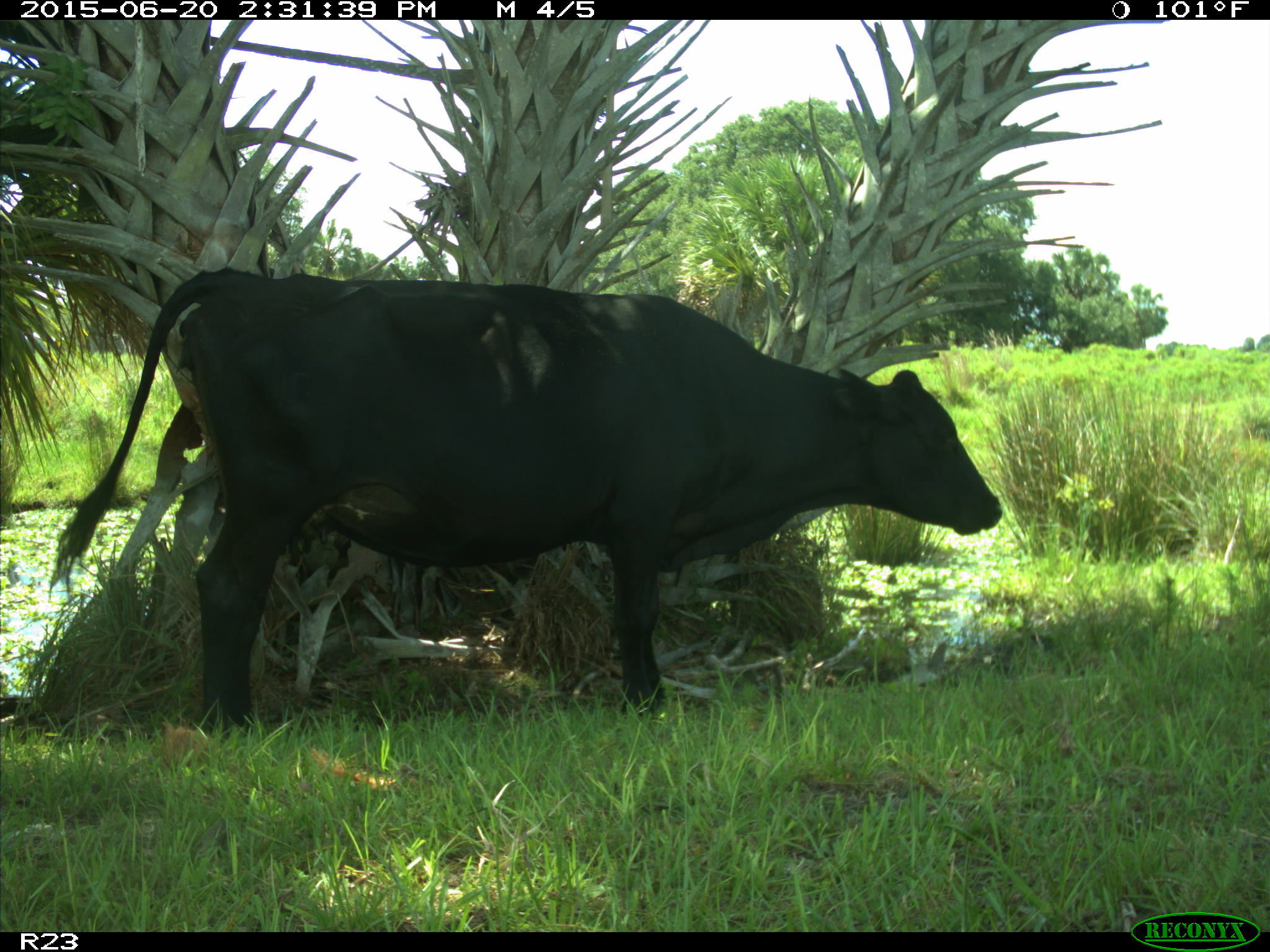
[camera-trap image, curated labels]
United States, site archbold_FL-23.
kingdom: Animalia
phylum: Chordata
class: Mammalia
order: Artiodactyla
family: Bovidae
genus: Bos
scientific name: Bos taurus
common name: domestic cow